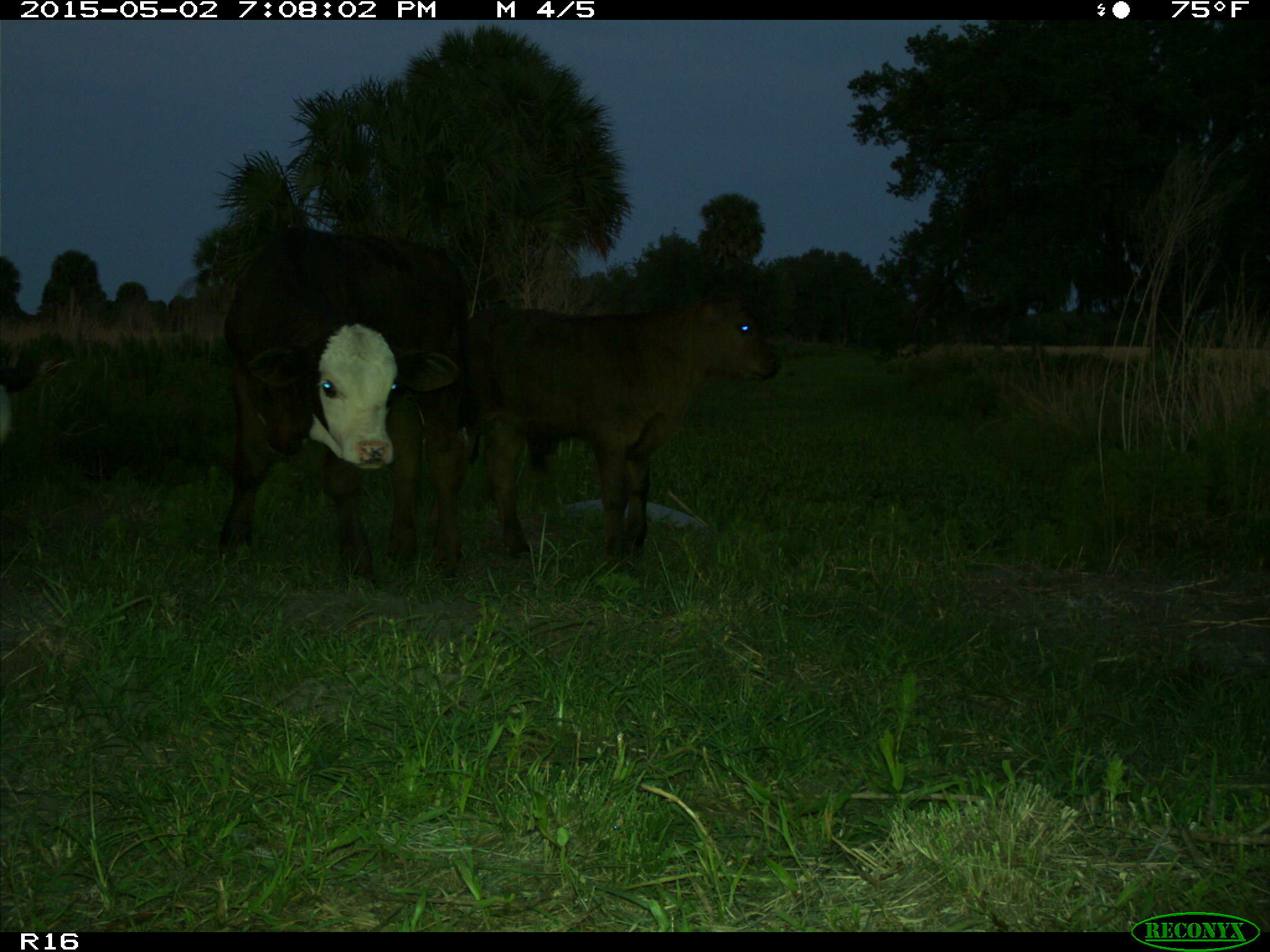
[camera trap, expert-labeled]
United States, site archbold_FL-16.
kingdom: Animalia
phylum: Chordata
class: Mammalia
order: Artiodactyla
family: Bovidae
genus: Bos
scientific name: Bos taurus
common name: domestic cow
Bos taurus (domestic cow).